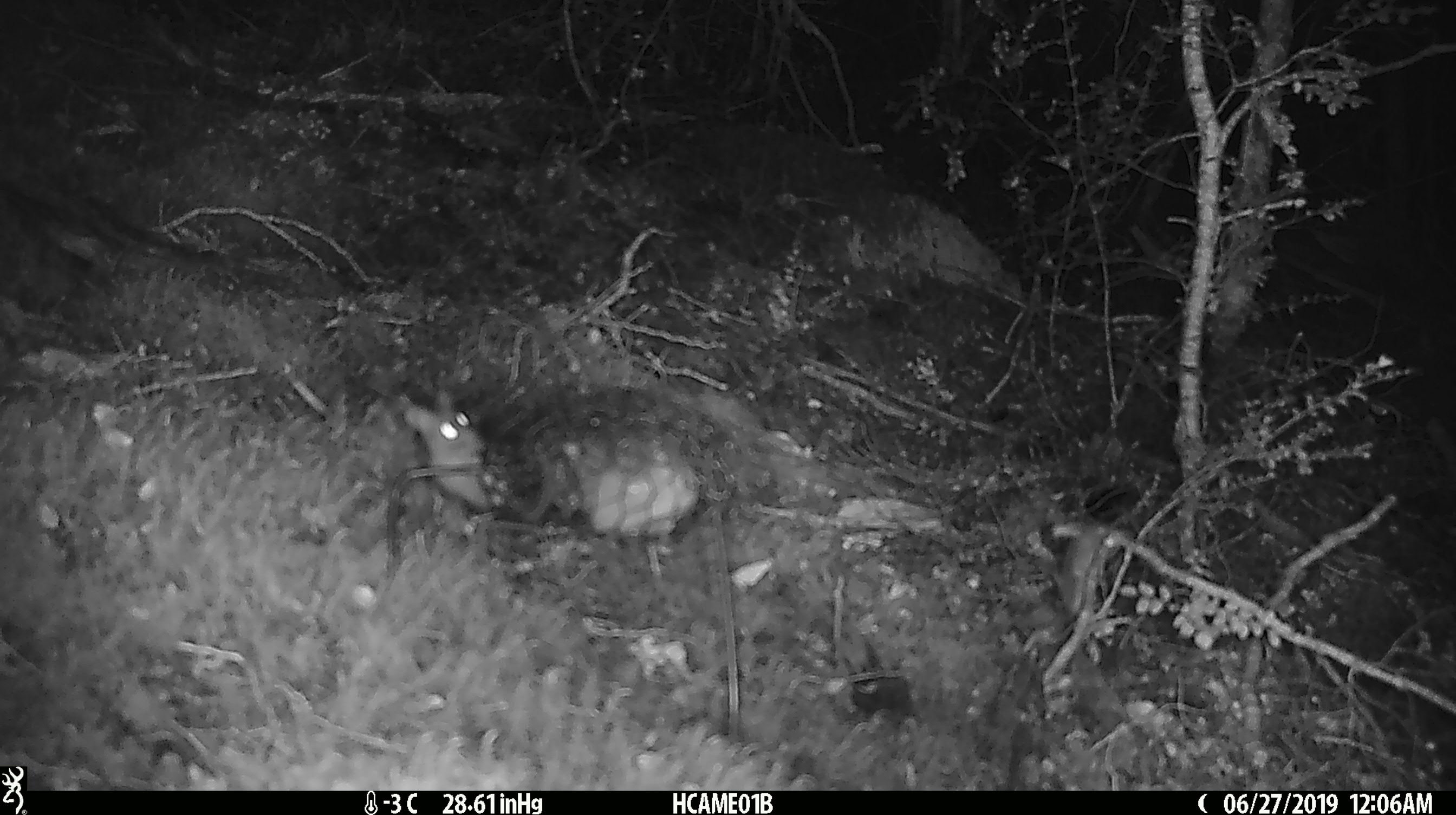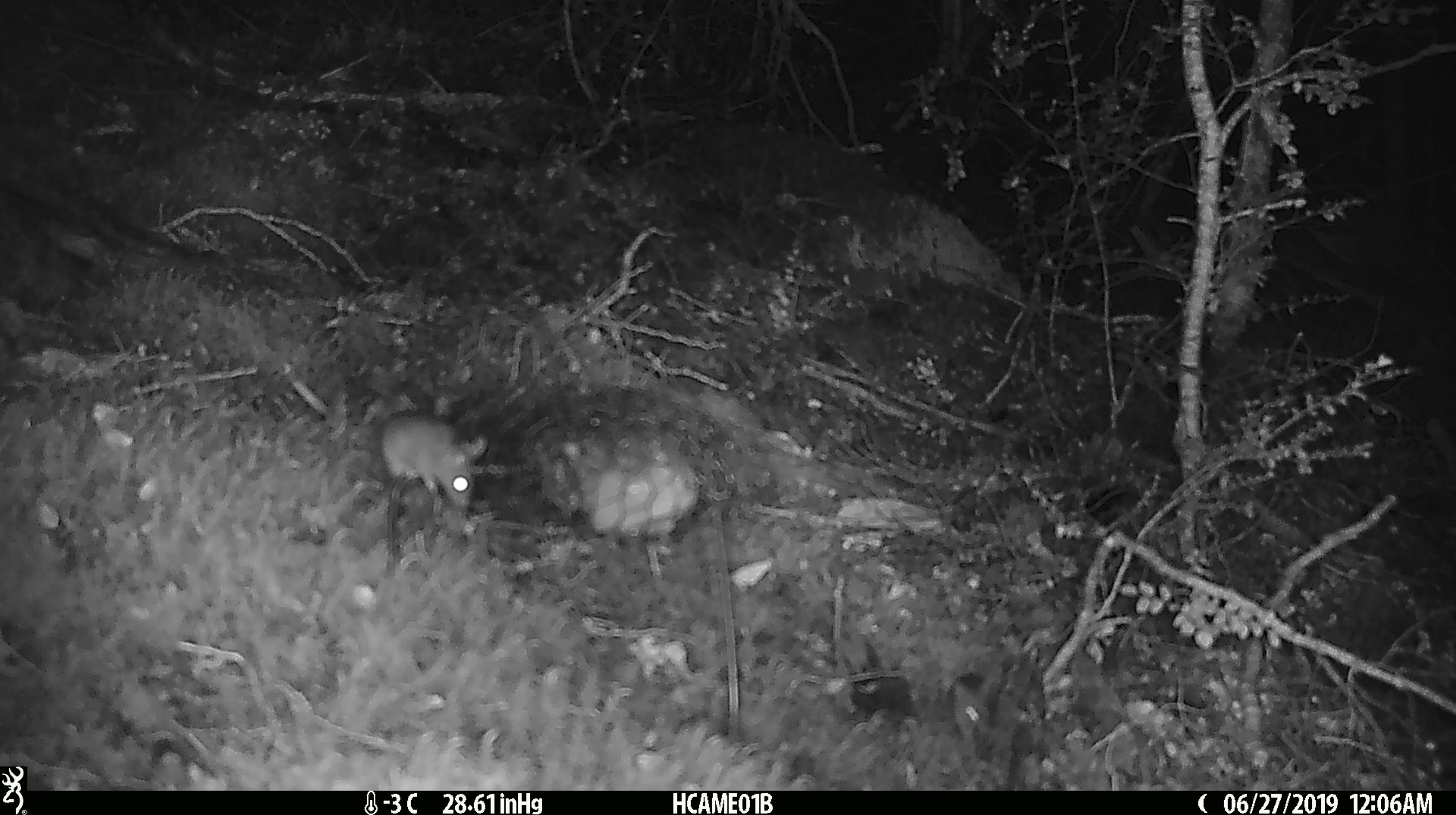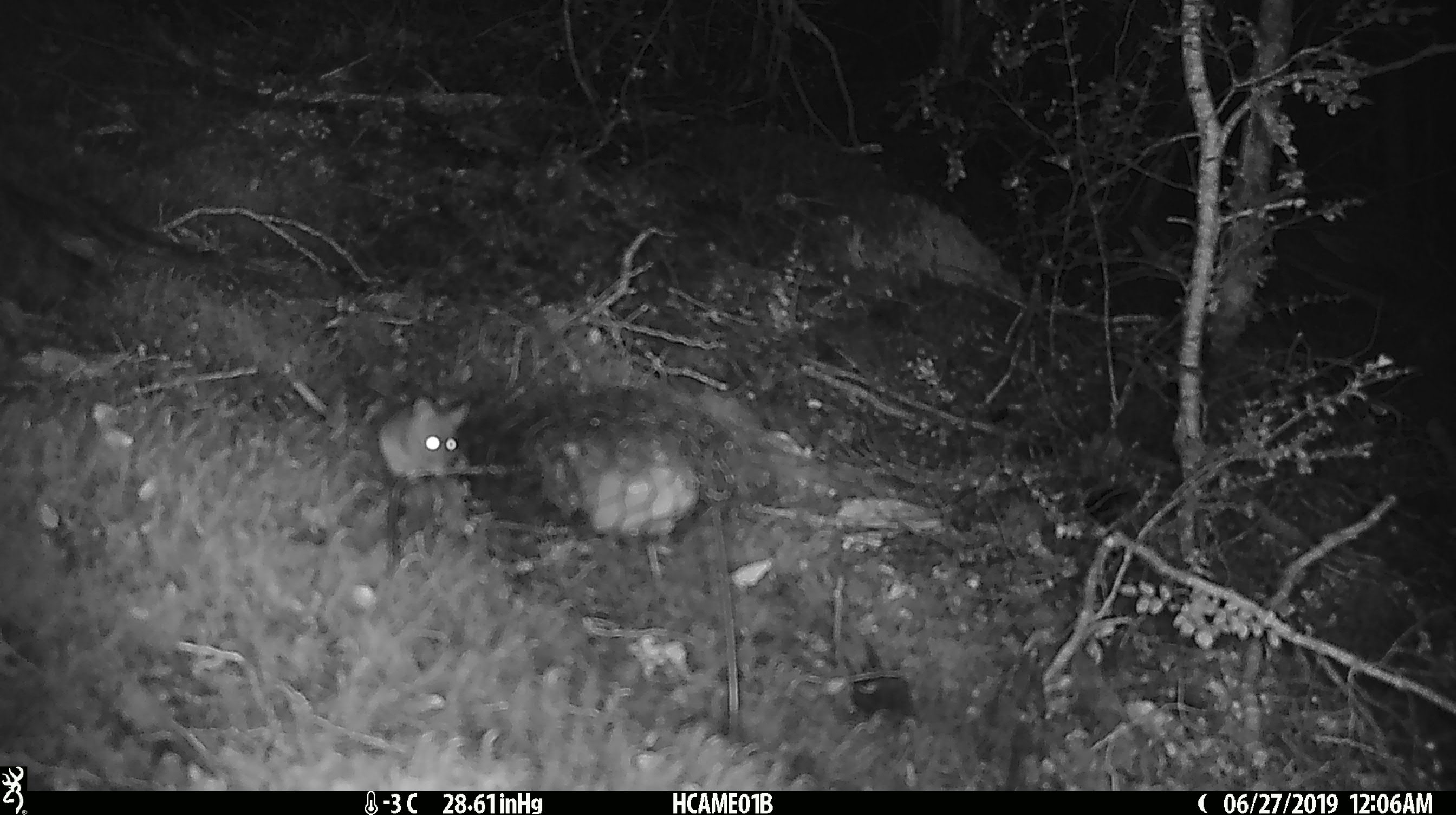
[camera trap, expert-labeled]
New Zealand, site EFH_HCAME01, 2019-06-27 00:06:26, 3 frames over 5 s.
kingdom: Animalia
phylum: Chordata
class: Mammalia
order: Rodentia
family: Muridae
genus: Mus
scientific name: Mus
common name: mouse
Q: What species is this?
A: Mouse (Mus).